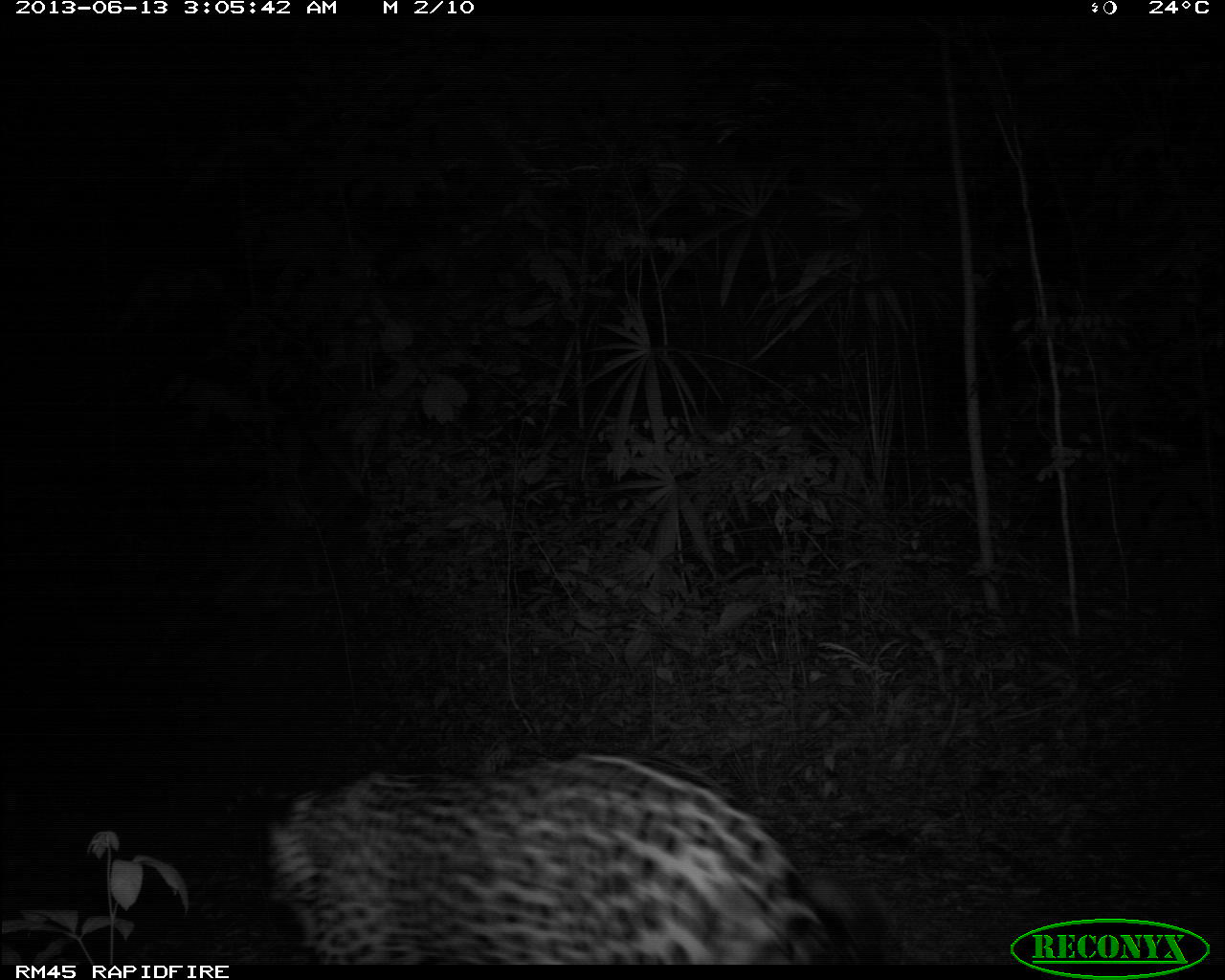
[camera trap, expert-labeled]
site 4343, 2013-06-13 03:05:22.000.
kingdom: Animalia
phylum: Chordata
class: Mammalia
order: Carnivora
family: Felidae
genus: Panthera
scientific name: Panthera onca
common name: jaguar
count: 1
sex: male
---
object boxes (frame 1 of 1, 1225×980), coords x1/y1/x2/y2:
panthera onca: 256/745/902/961